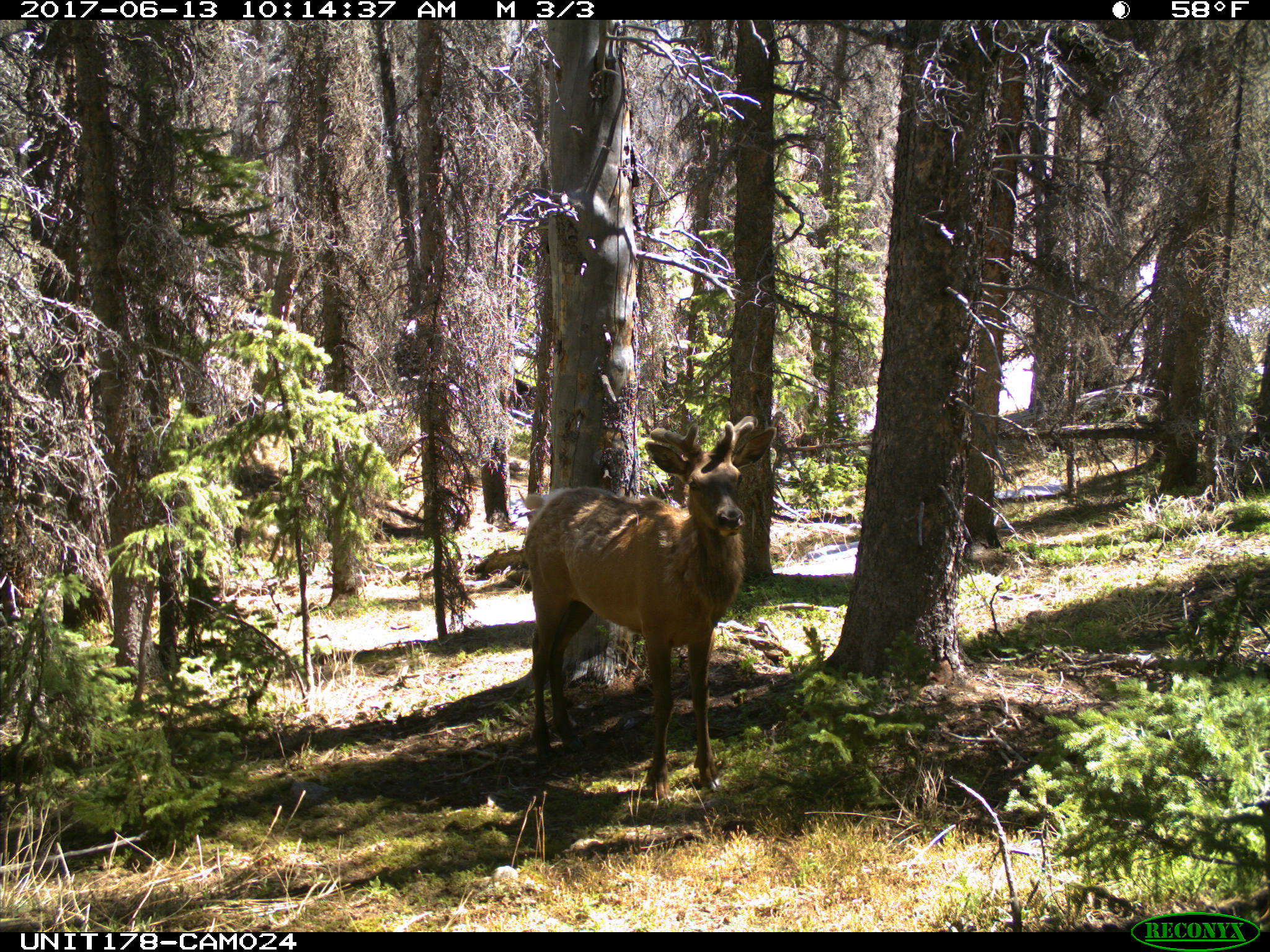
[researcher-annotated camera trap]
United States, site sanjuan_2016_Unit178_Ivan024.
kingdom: Animalia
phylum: Chordata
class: Mammalia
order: Artiodactyla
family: Cervidae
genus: Cervus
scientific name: Cervus elaphus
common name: red deer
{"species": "Cervus elaphus (red deer)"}